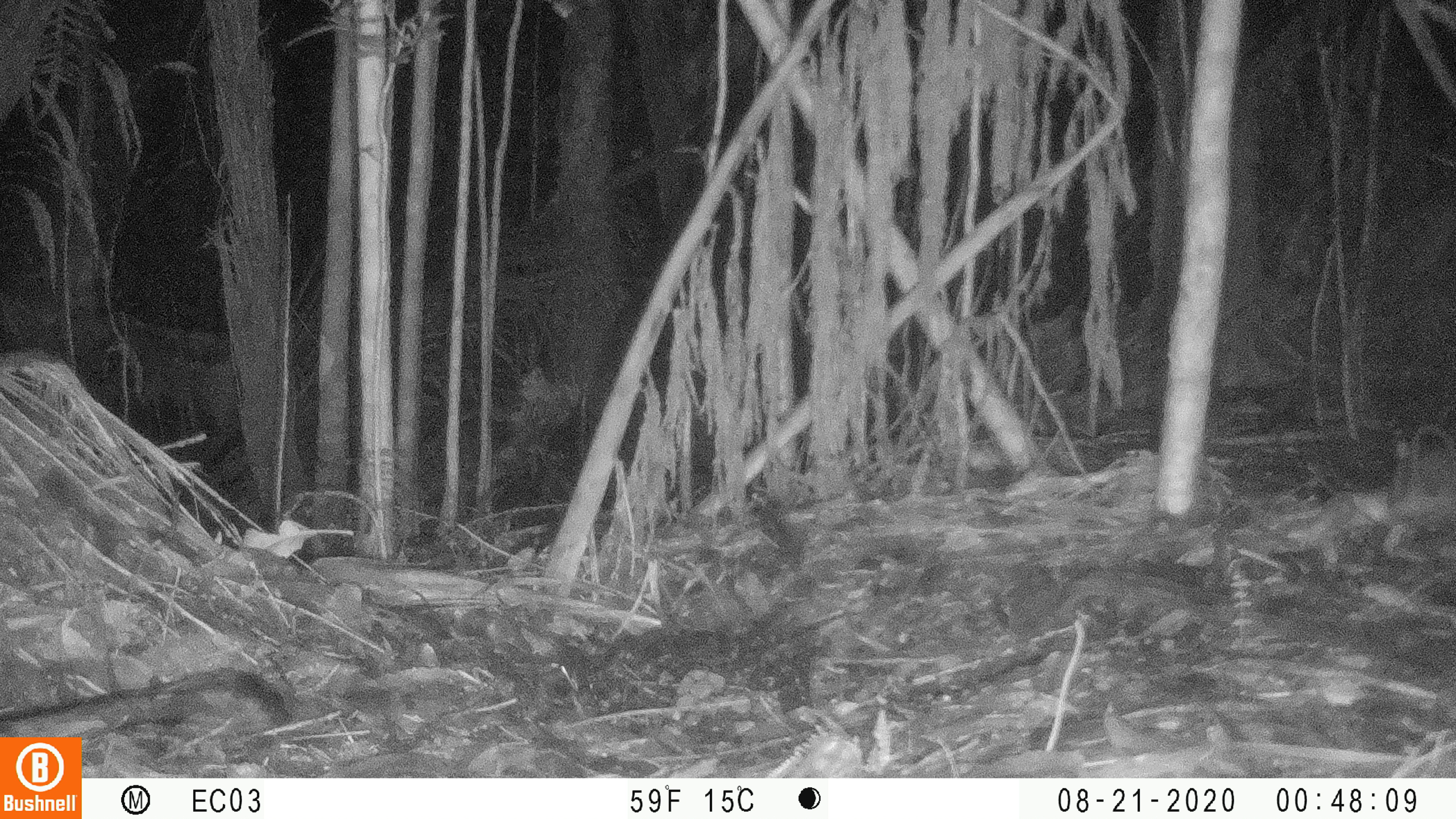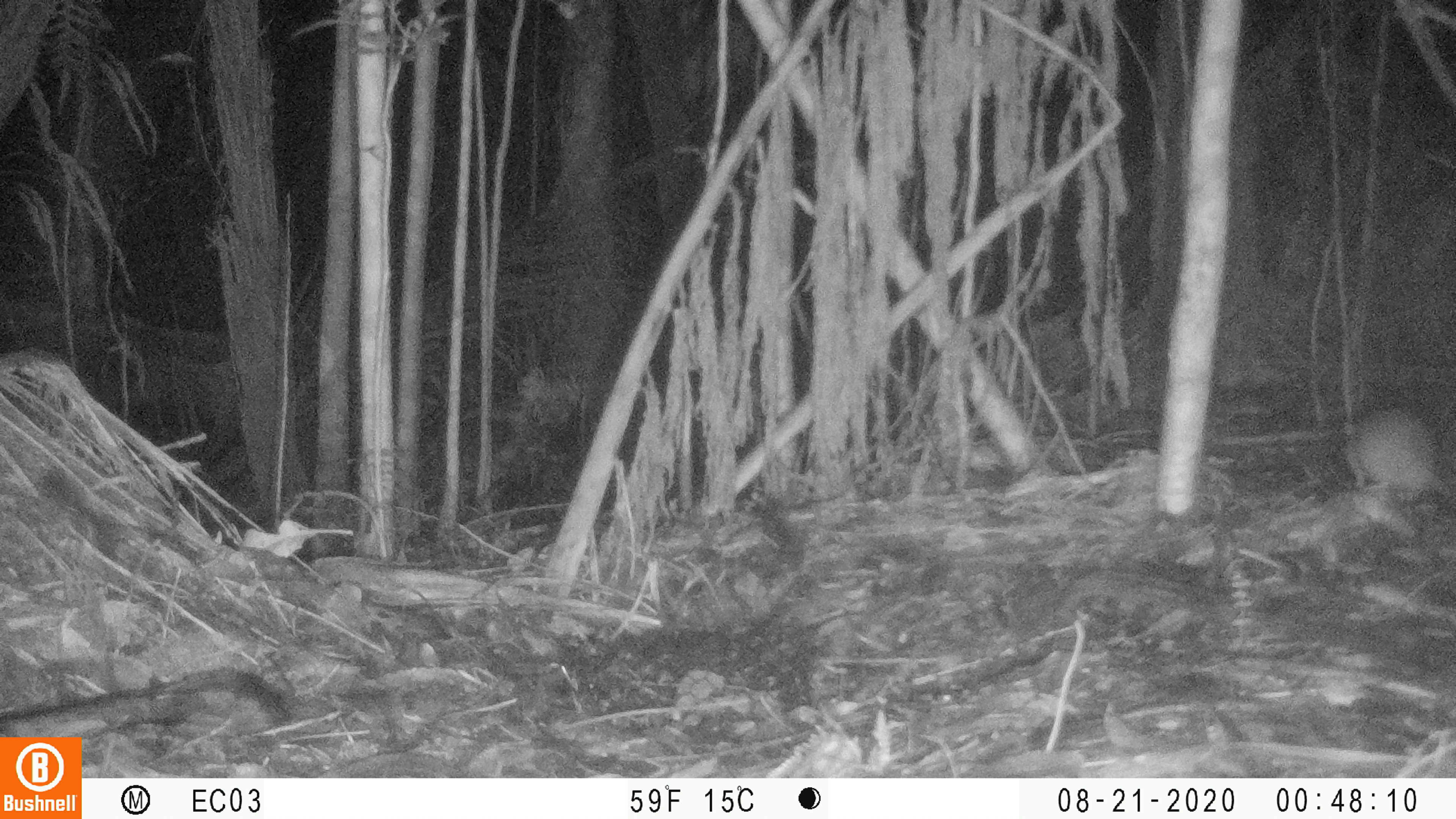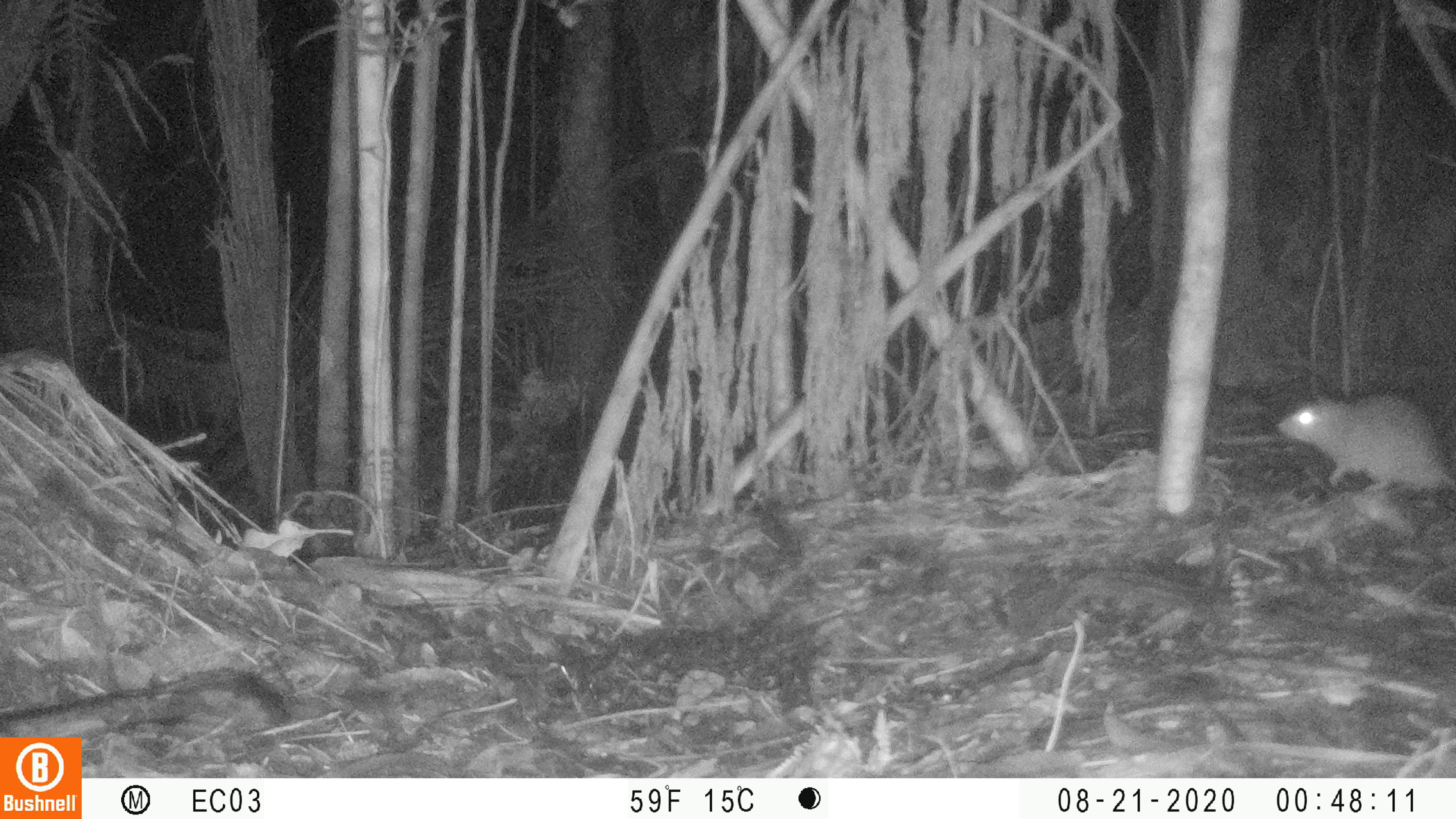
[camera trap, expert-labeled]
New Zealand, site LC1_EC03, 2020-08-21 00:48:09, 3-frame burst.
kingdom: Animalia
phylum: Chordata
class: Mammalia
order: Rodentia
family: Muridae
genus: Rattus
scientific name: Rattus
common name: rat